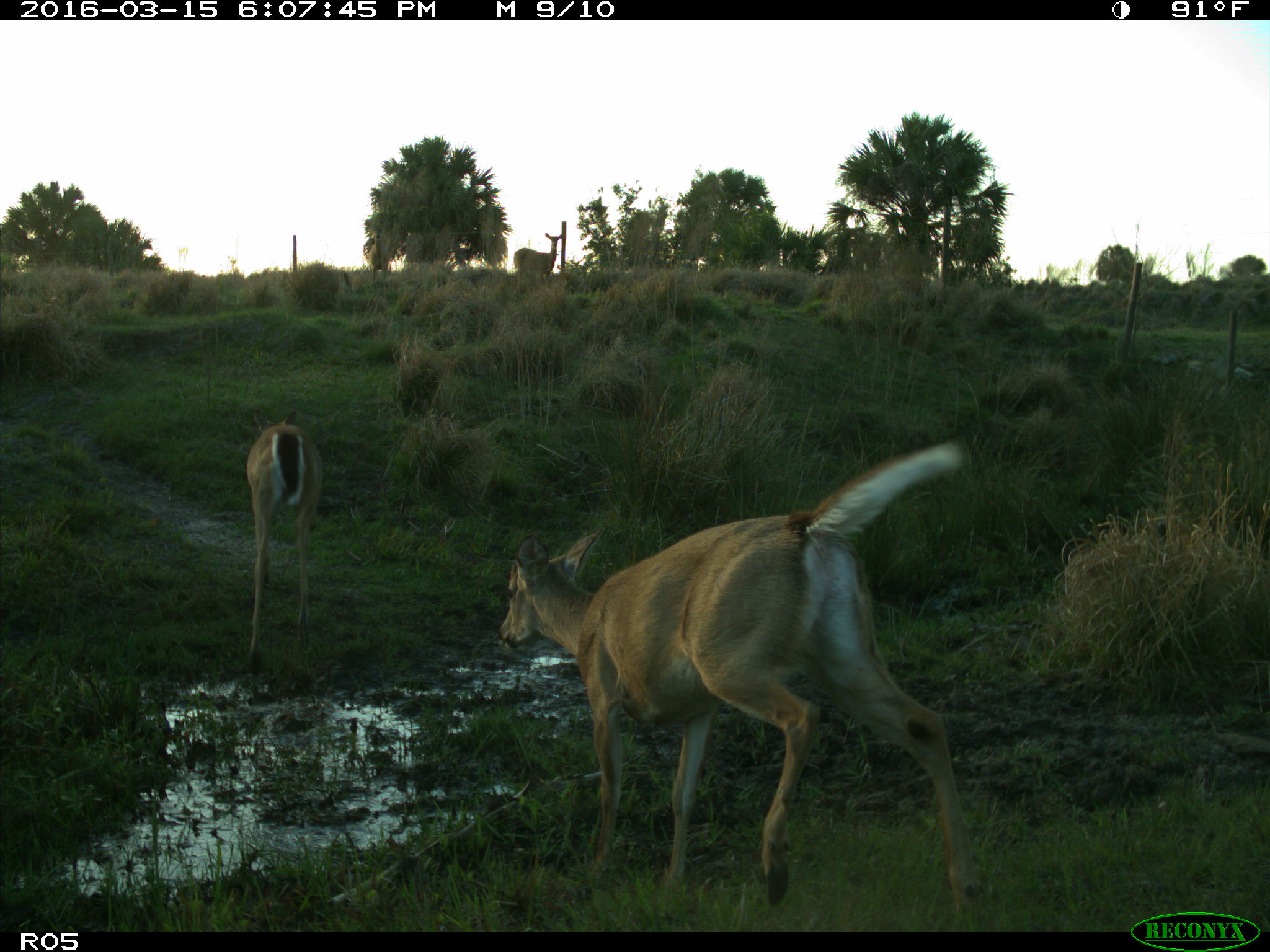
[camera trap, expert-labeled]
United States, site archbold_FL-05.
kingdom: Animalia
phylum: Chordata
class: Mammalia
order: Artiodactyla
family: Cervidae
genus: Odocoileus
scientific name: Odocoileus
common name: deer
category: unidentified deer